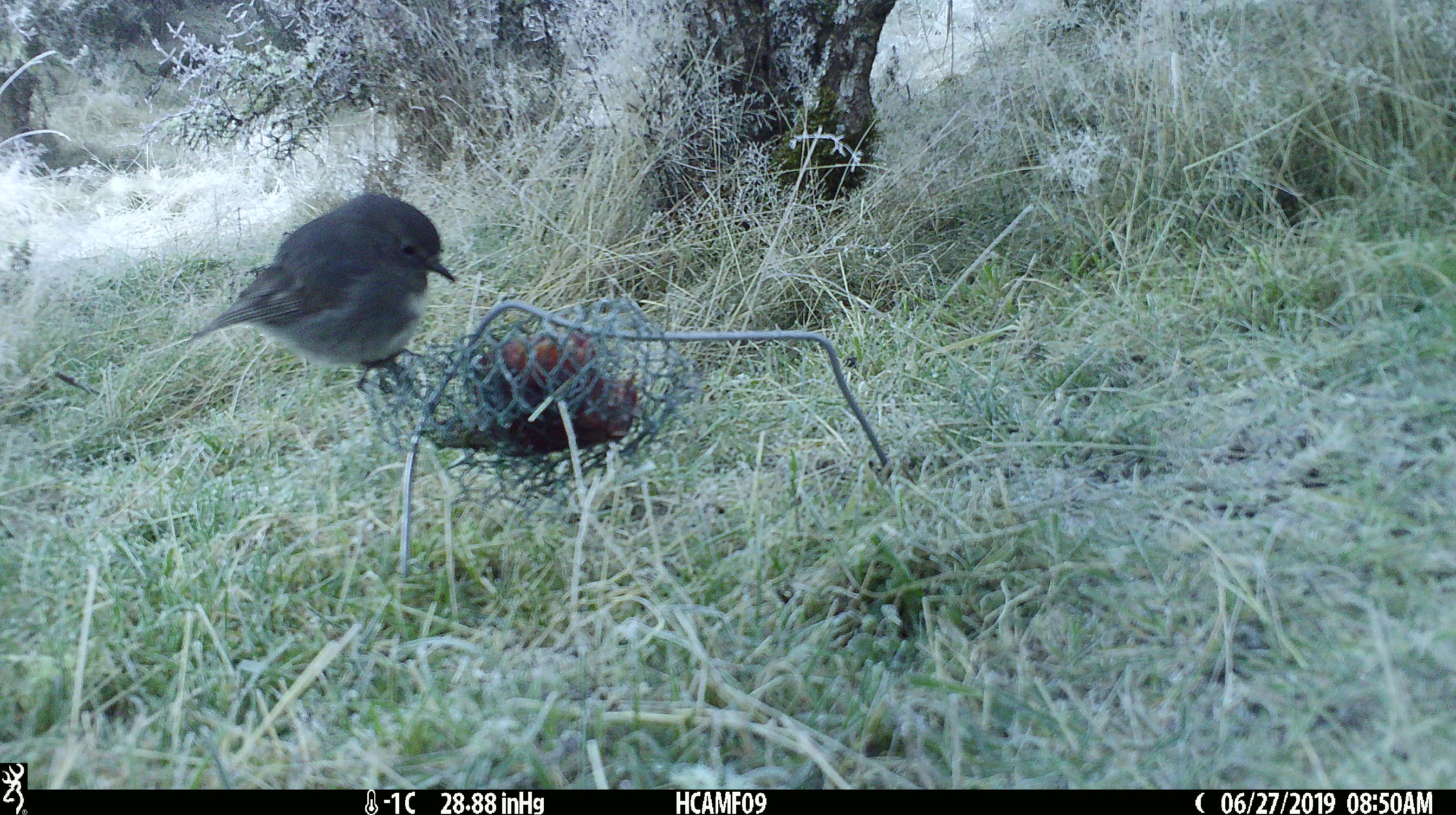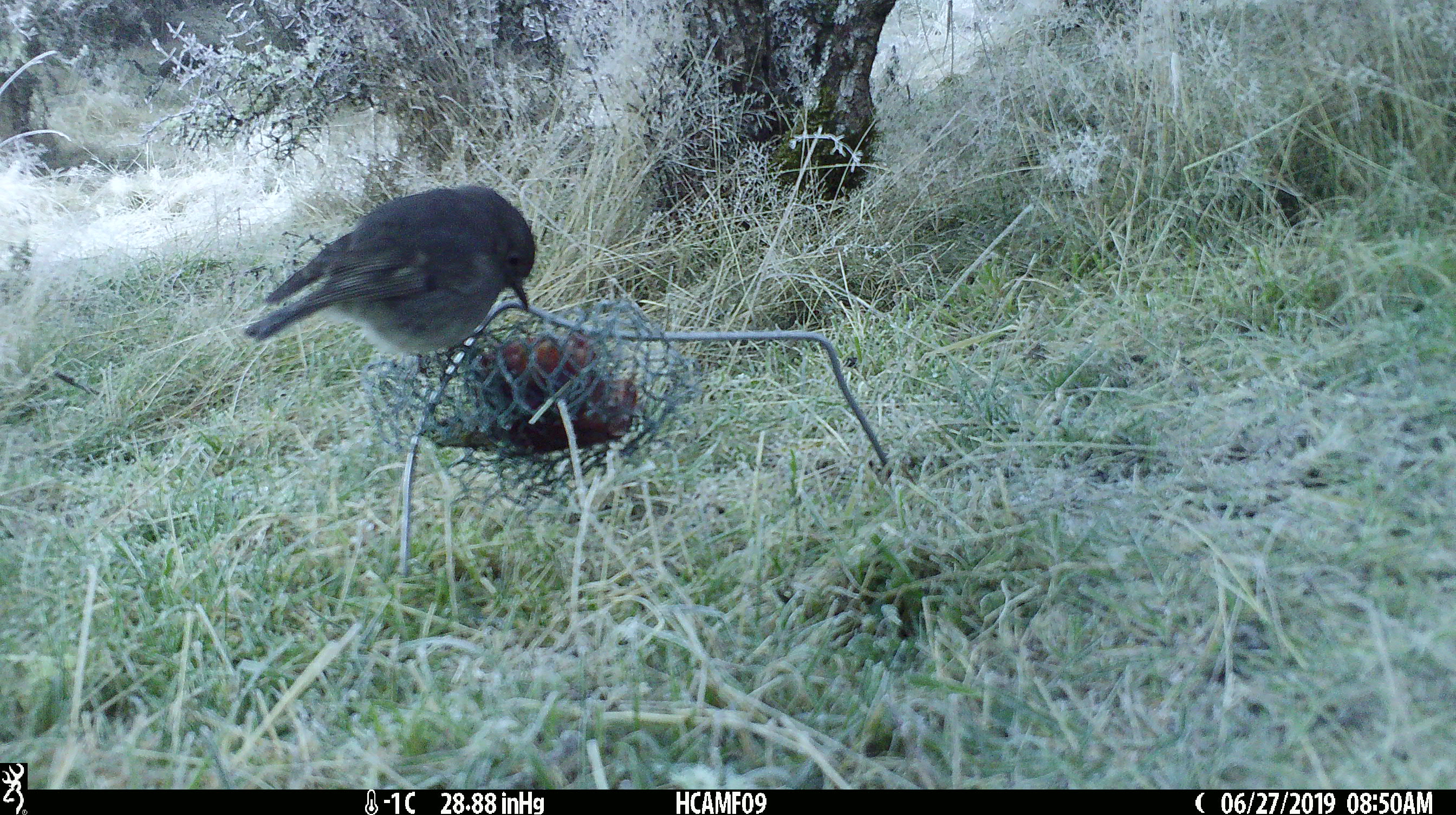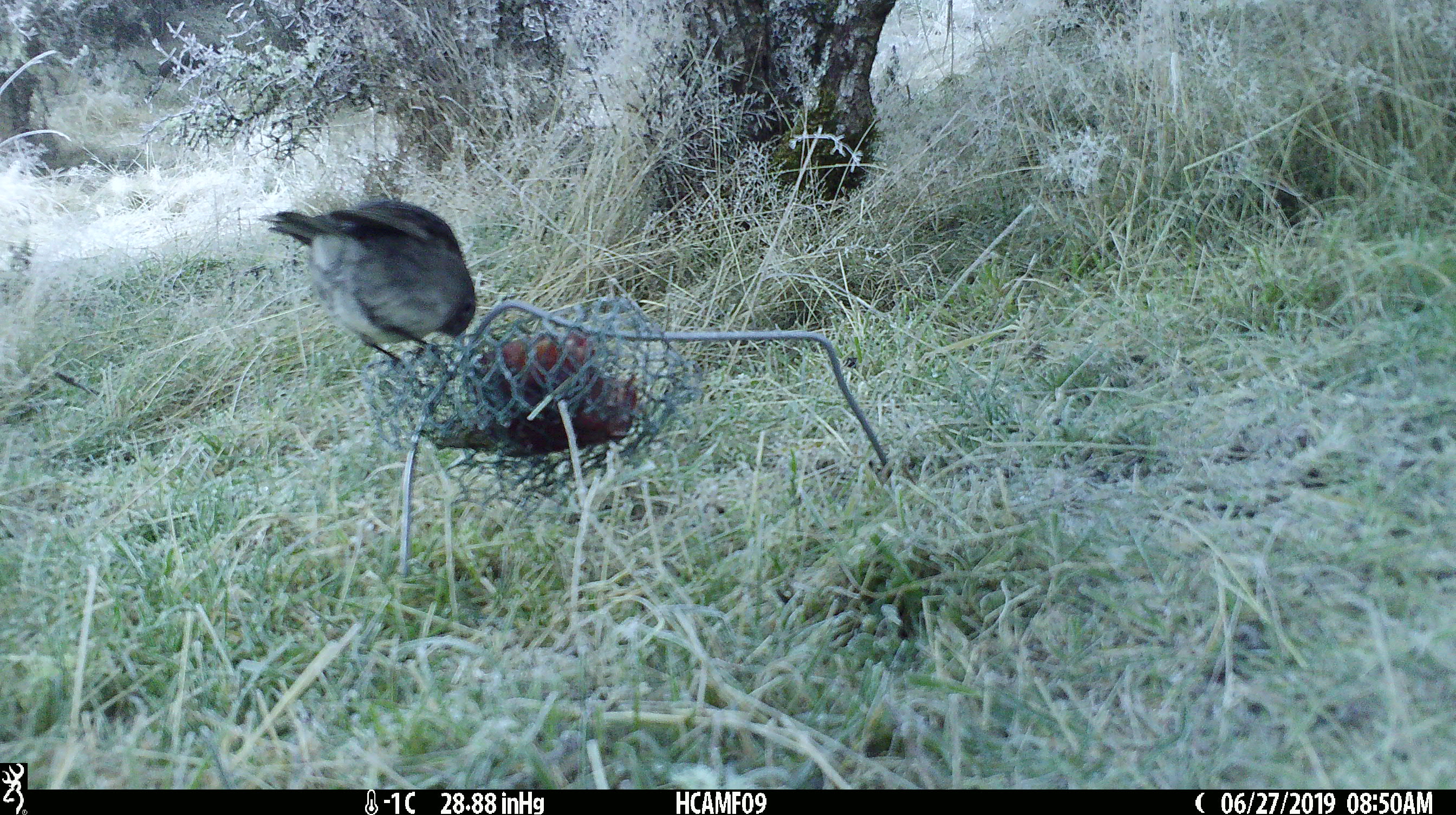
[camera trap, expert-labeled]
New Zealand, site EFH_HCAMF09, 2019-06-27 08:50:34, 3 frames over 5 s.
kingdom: Animalia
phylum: Chordata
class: Aves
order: Passeriformes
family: Petroicidae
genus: Petroica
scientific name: Petroica australis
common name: new zealand robin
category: robin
Robin (new zealand robin) (Petroica australis).